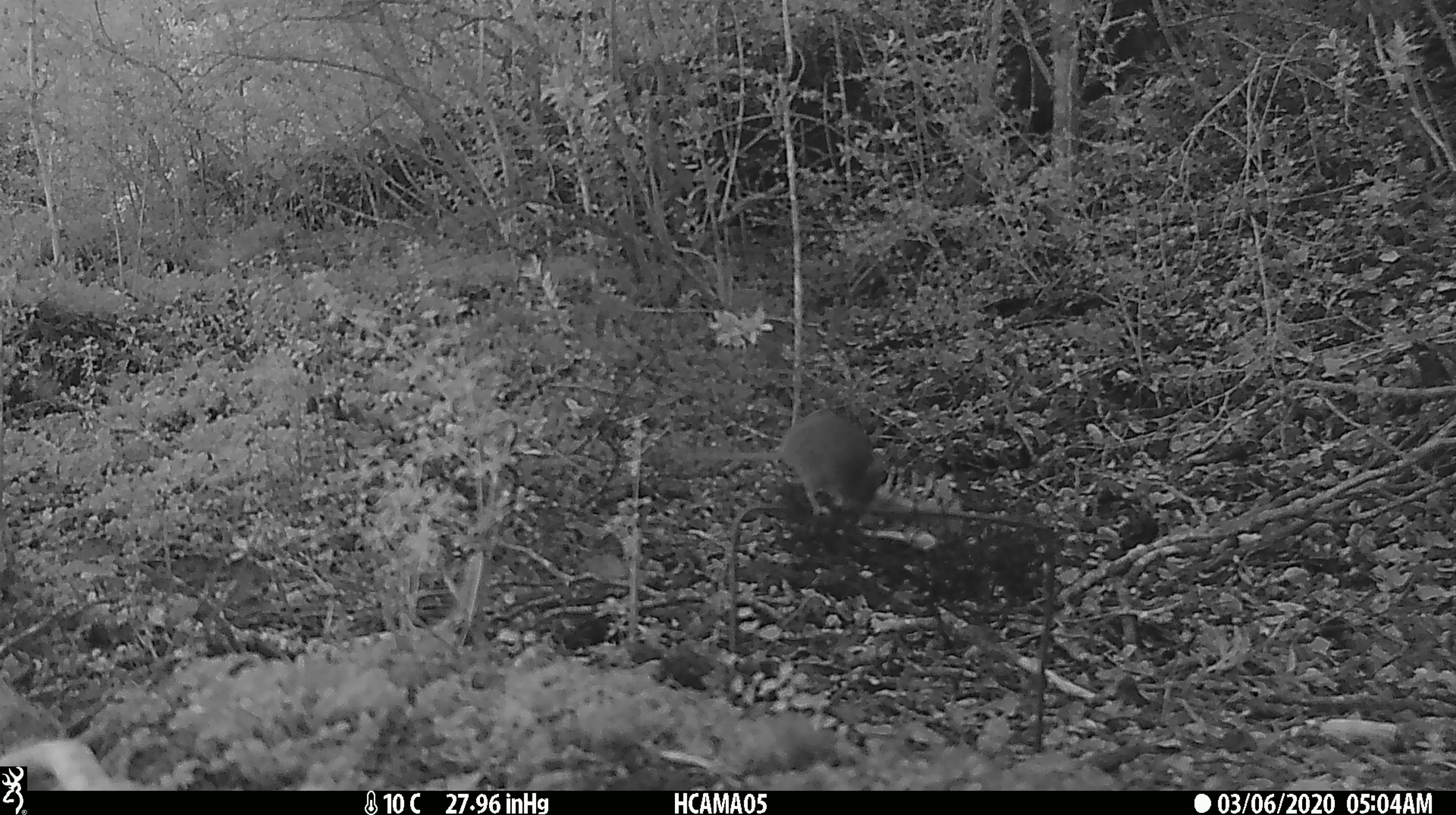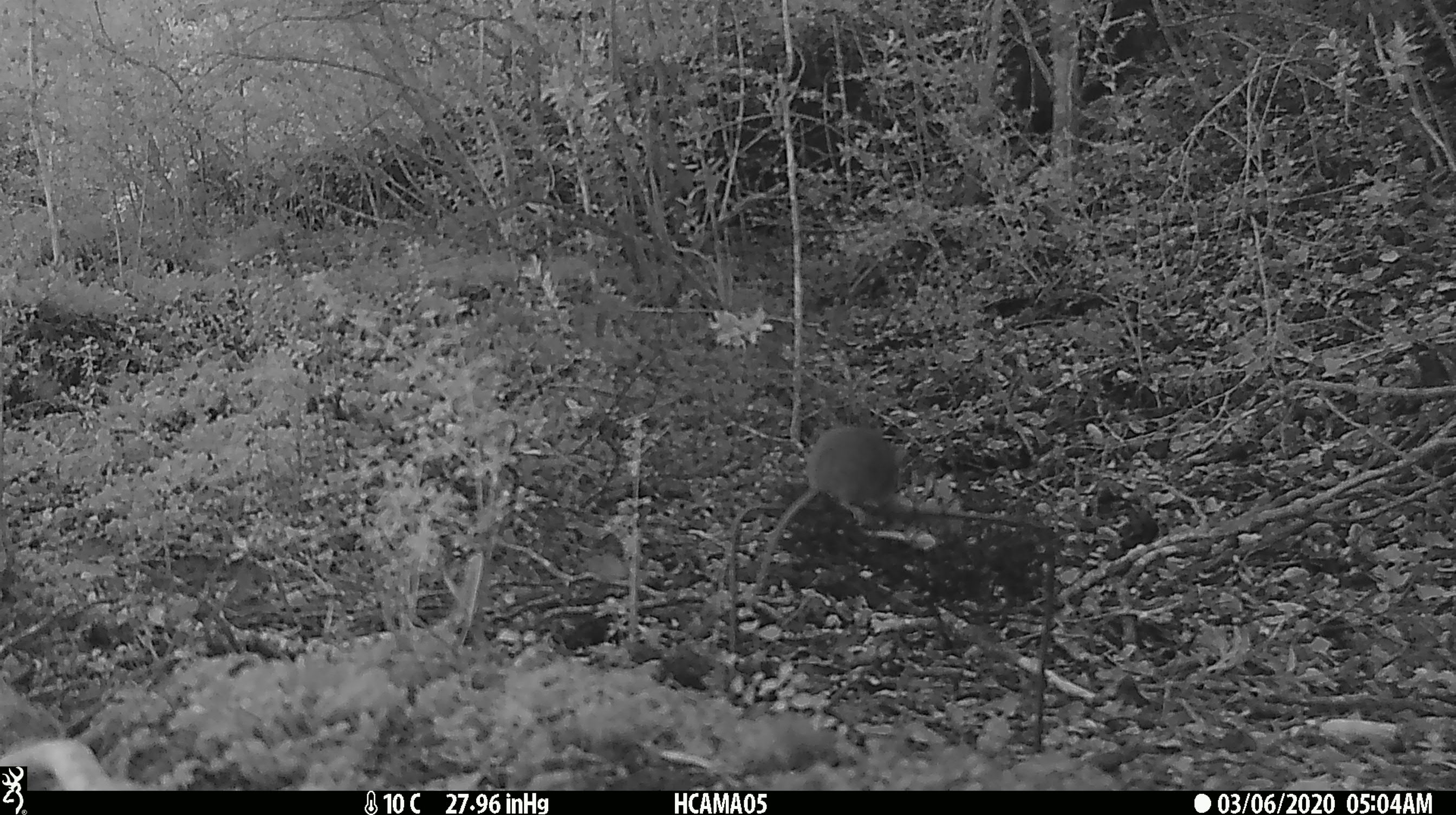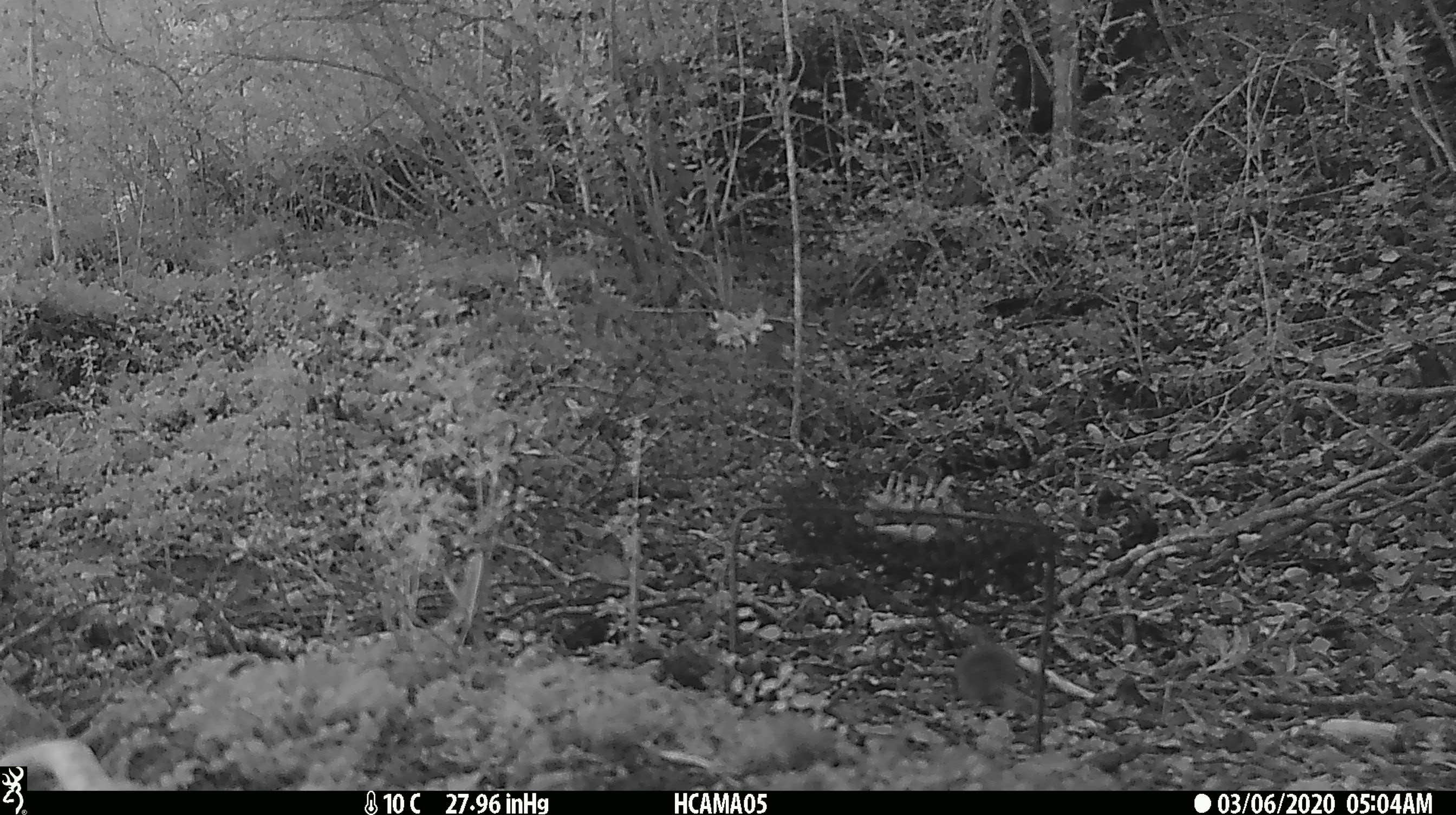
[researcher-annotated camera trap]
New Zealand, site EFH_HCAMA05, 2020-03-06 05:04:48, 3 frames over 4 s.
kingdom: Animalia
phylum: Chordata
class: Mammalia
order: Rodentia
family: Muridae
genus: Mus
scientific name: Mus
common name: mouse